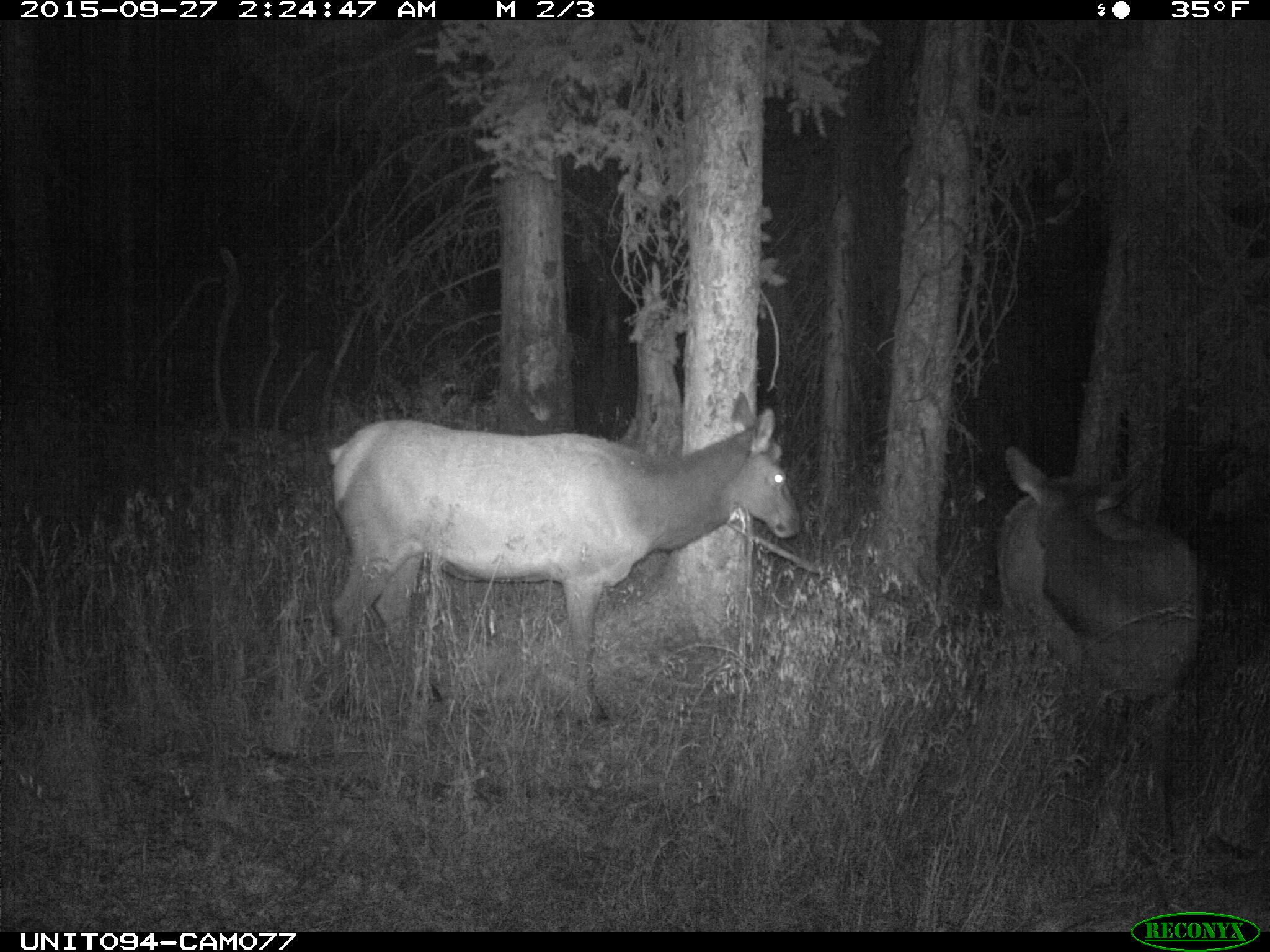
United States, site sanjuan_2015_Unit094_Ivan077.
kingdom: Animalia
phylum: Chordata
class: Mammalia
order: Artiodactyla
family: Cervidae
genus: Cervus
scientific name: Cervus elaphus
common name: red deer